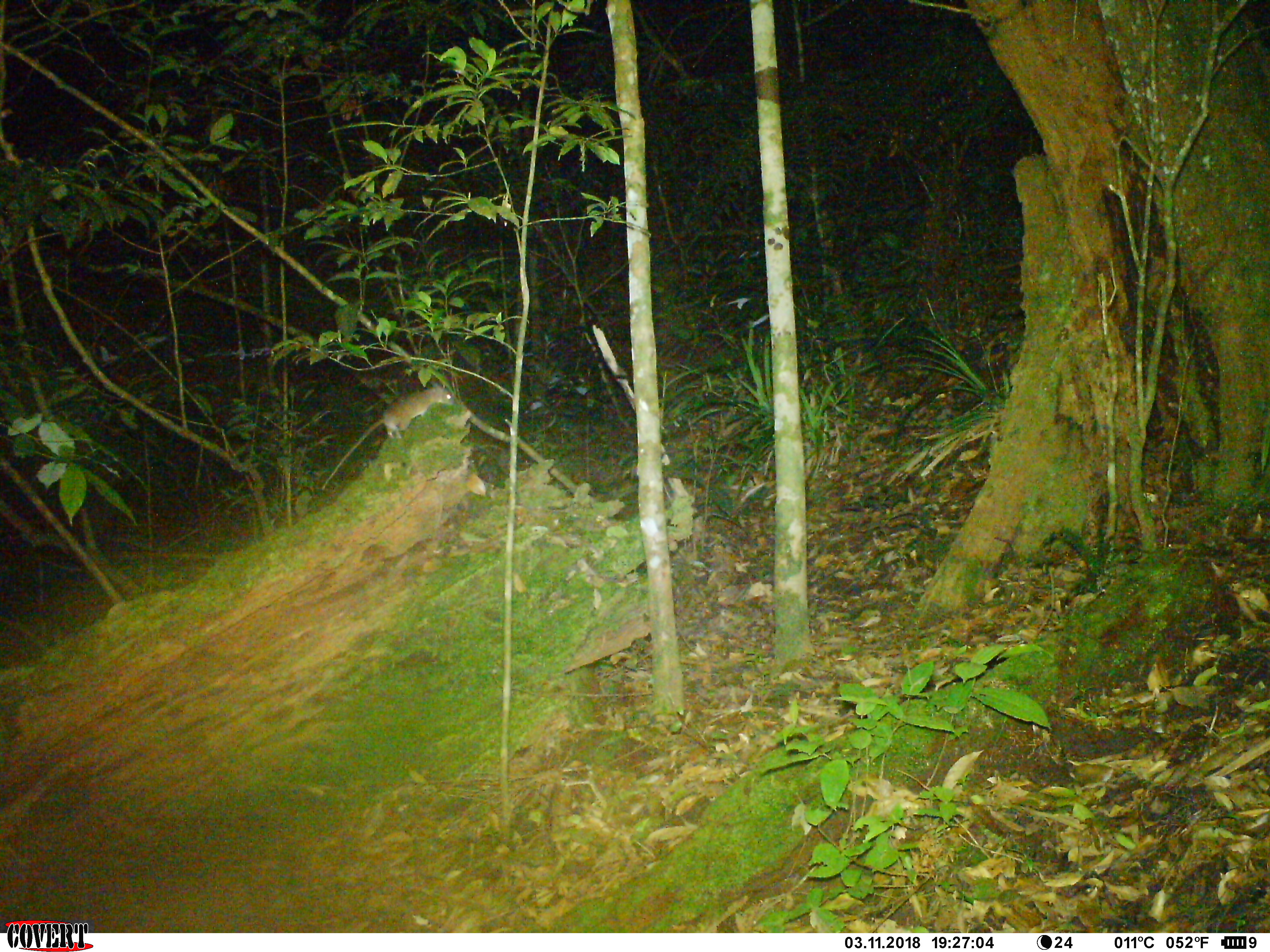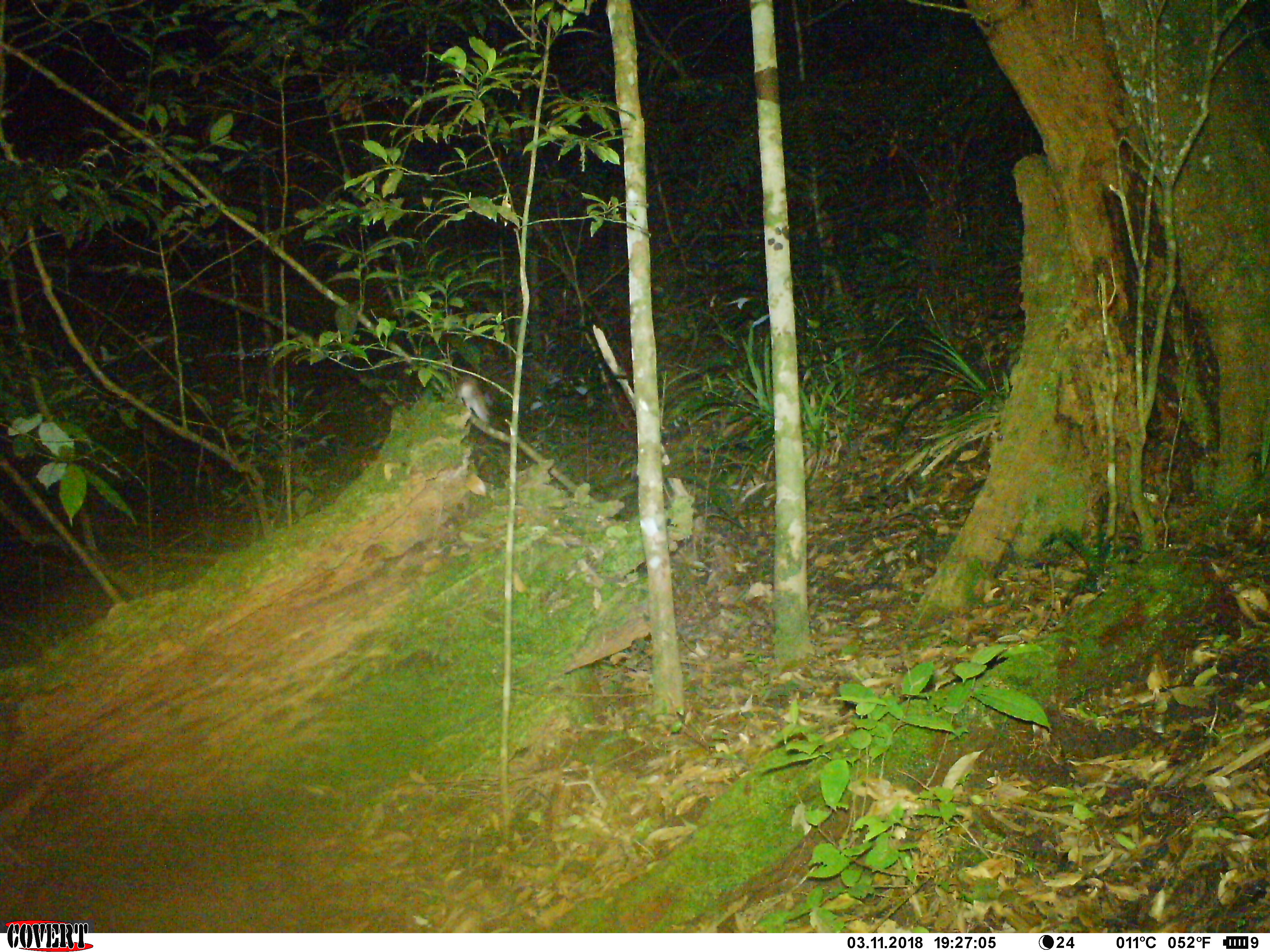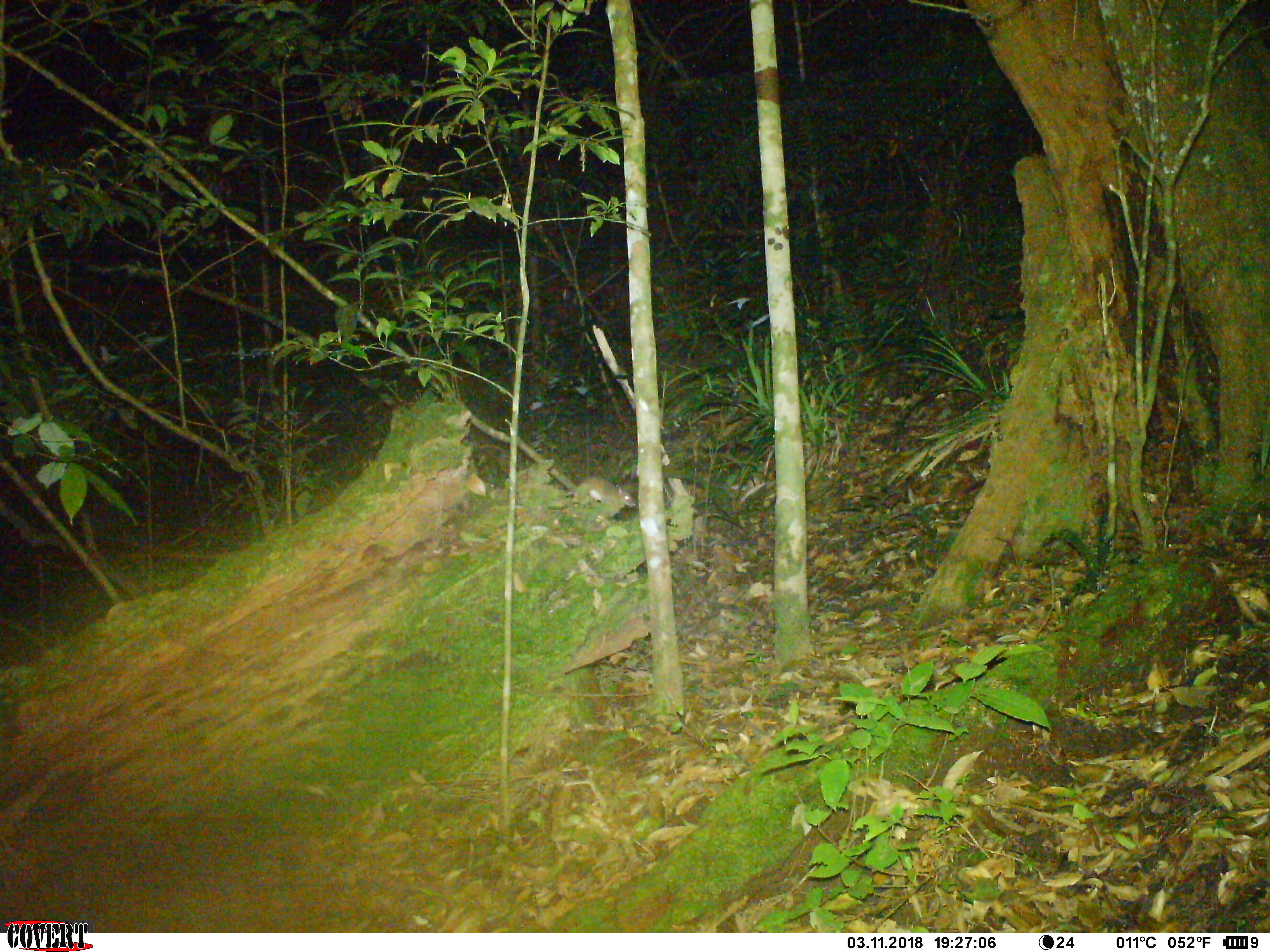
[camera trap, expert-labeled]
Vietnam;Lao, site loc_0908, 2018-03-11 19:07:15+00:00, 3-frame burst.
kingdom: Animalia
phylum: Chordata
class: Mammalia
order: Rodentia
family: Muridae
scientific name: Muridae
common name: old-world mice and rats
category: unidentified murid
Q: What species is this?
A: Unidentified murid (old-world mice and rats) (Muridae).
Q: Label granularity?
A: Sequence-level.